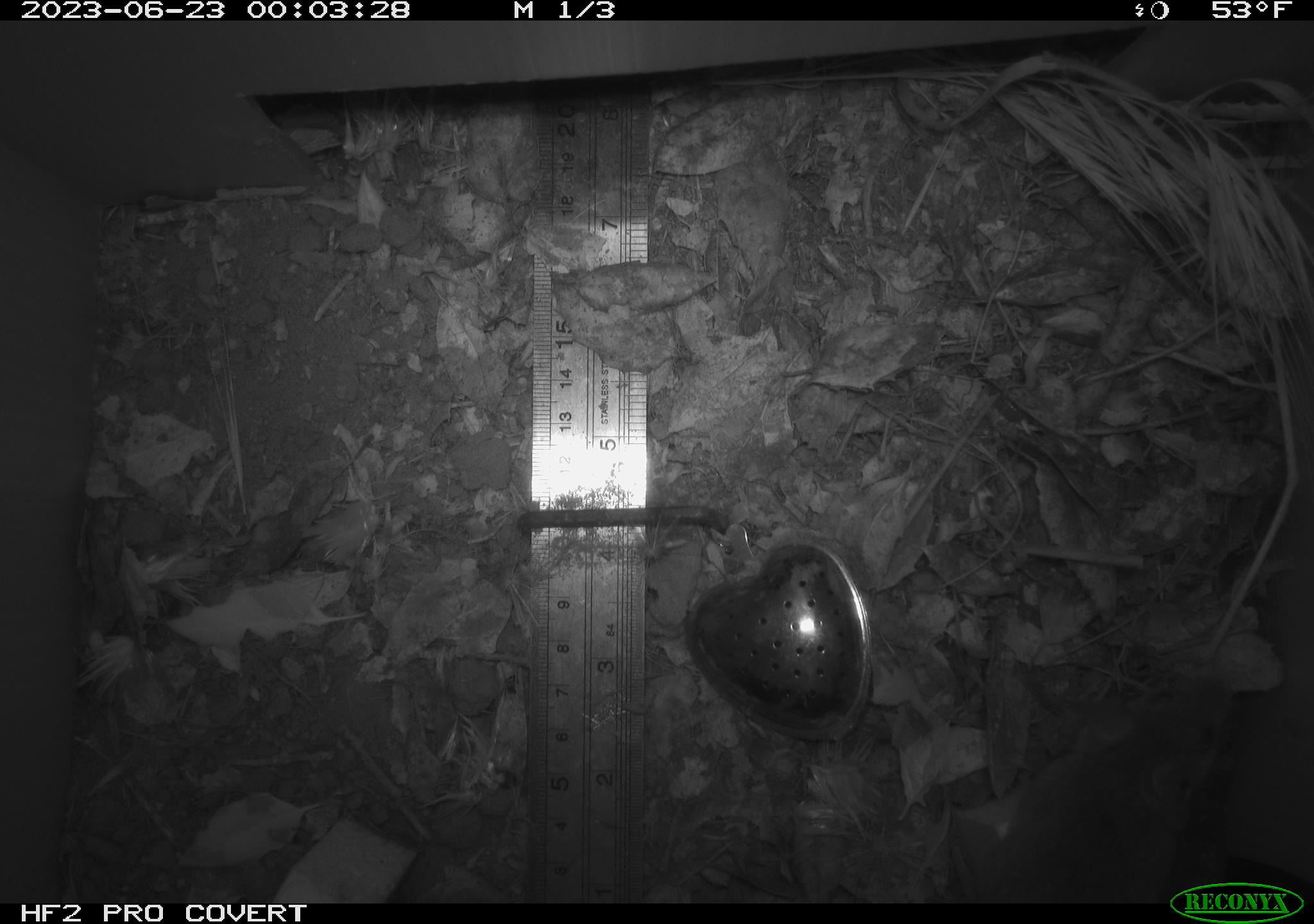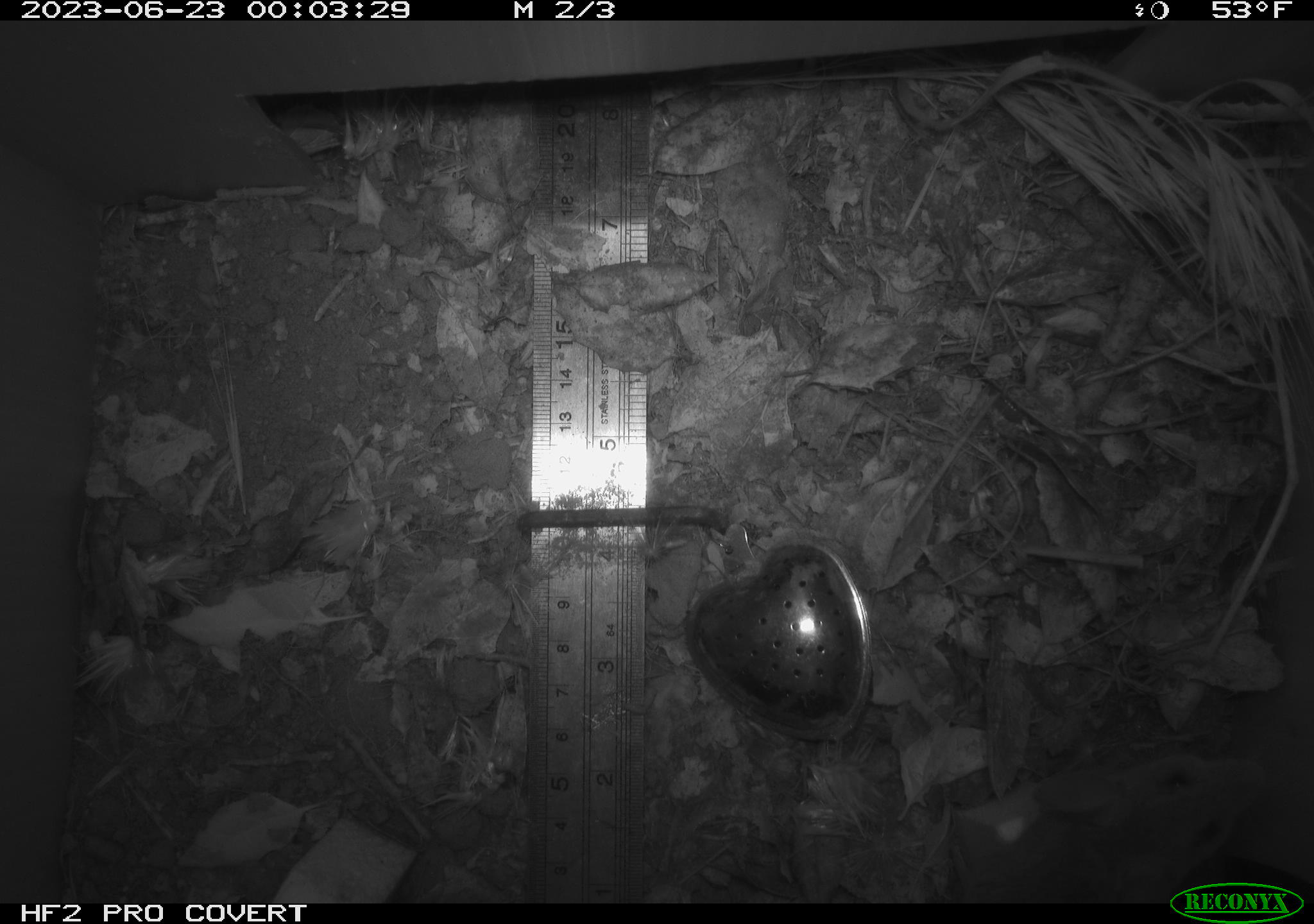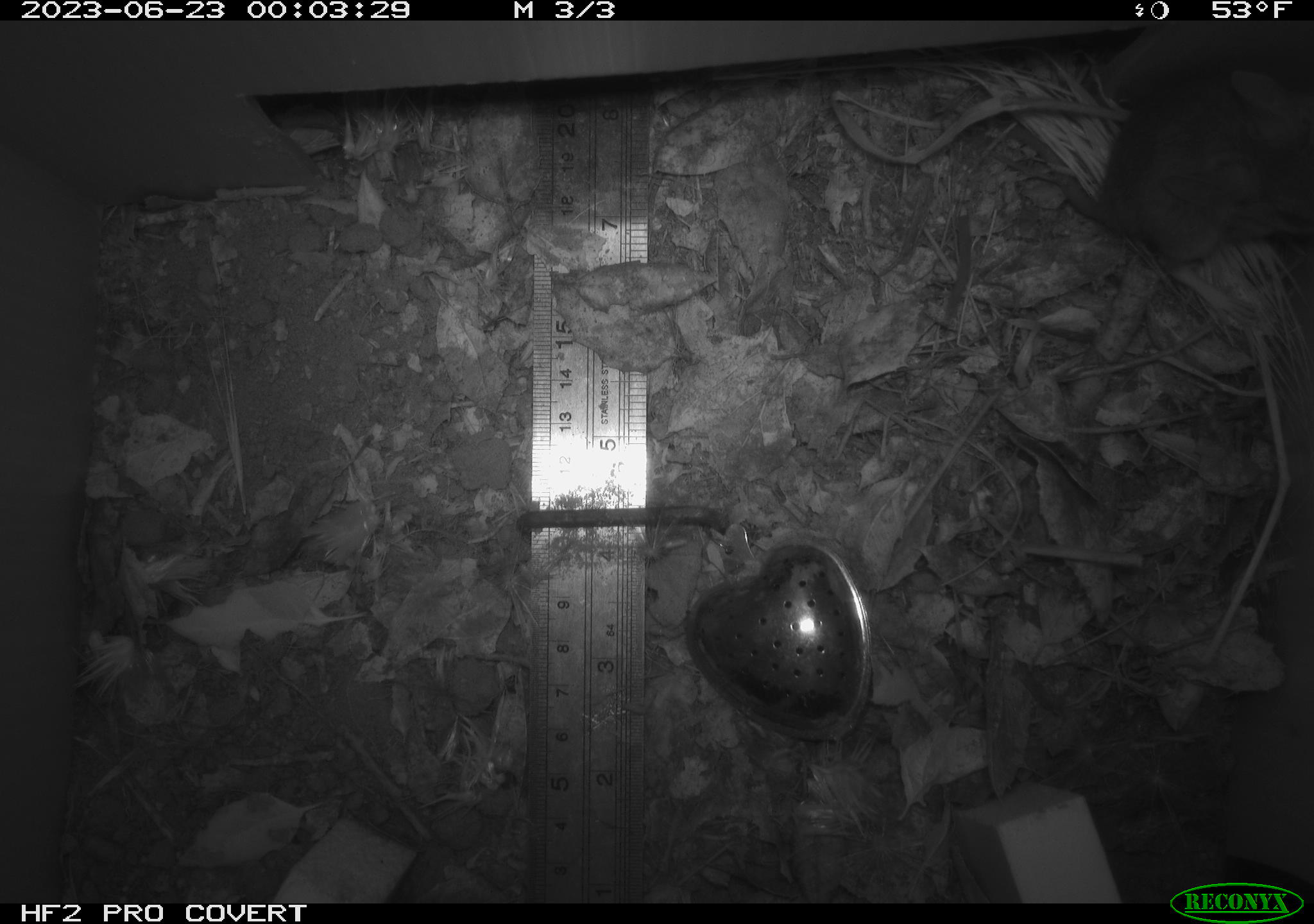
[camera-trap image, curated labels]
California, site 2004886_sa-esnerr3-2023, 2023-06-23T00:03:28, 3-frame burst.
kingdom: Animalia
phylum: Chordata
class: Mammalia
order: Rodentia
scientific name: Rodentia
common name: mouse species